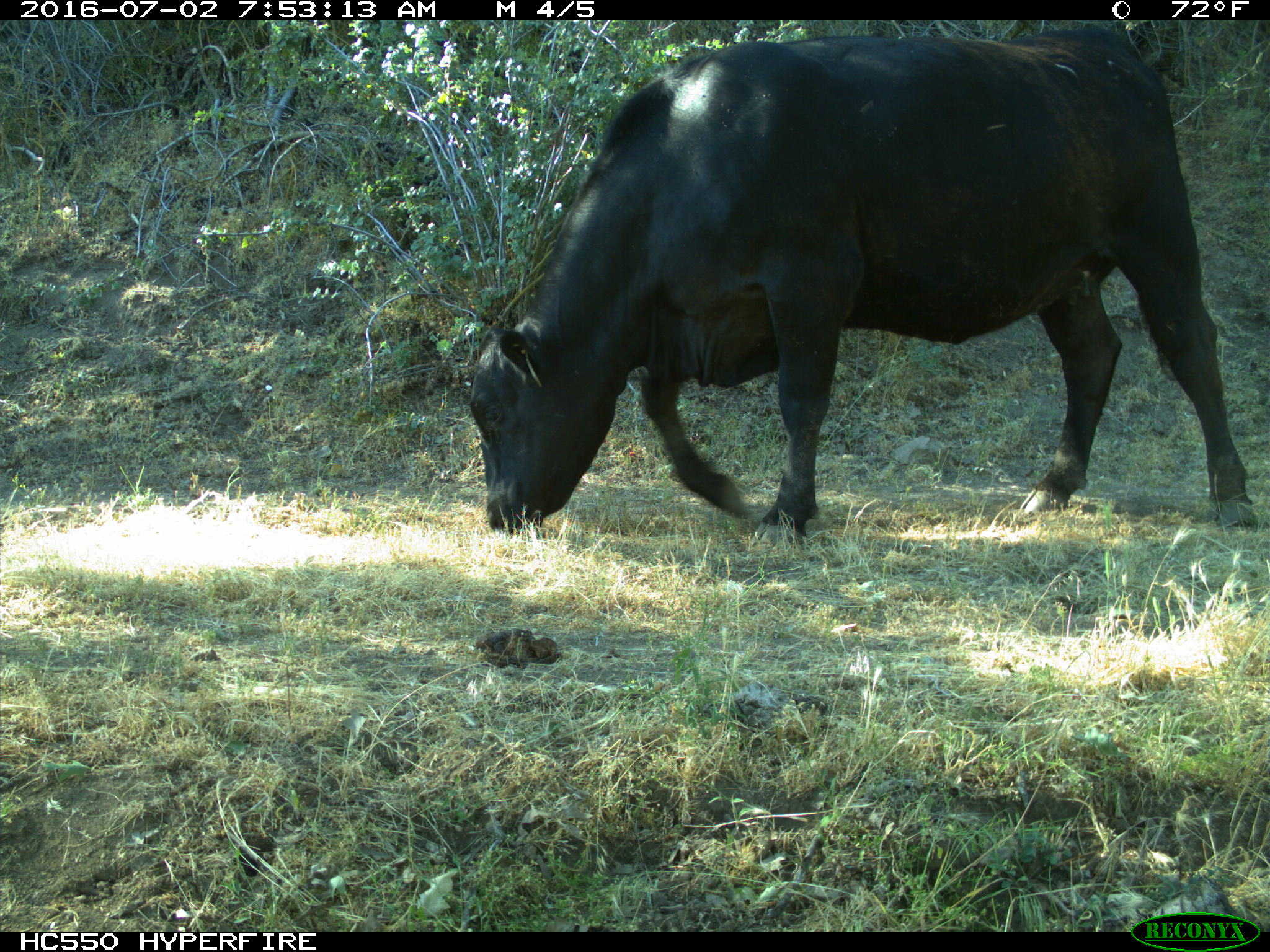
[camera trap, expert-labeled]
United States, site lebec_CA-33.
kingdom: Animalia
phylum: Chordata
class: Mammalia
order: Artiodactyla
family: Bovidae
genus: Bos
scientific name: Bos taurus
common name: domestic cow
Bos taurus (domestic cow).